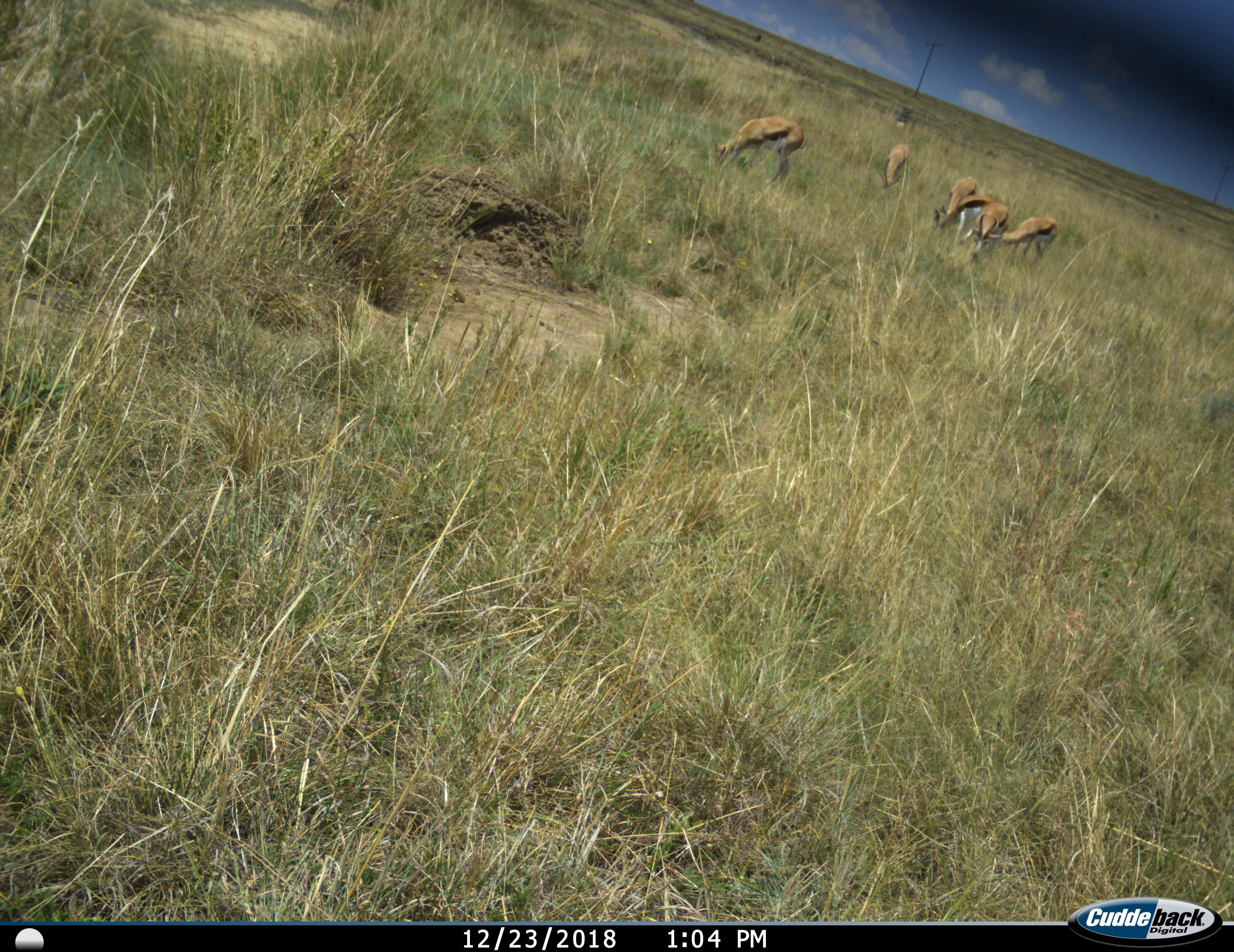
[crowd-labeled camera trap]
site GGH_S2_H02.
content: unidentified animal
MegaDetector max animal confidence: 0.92